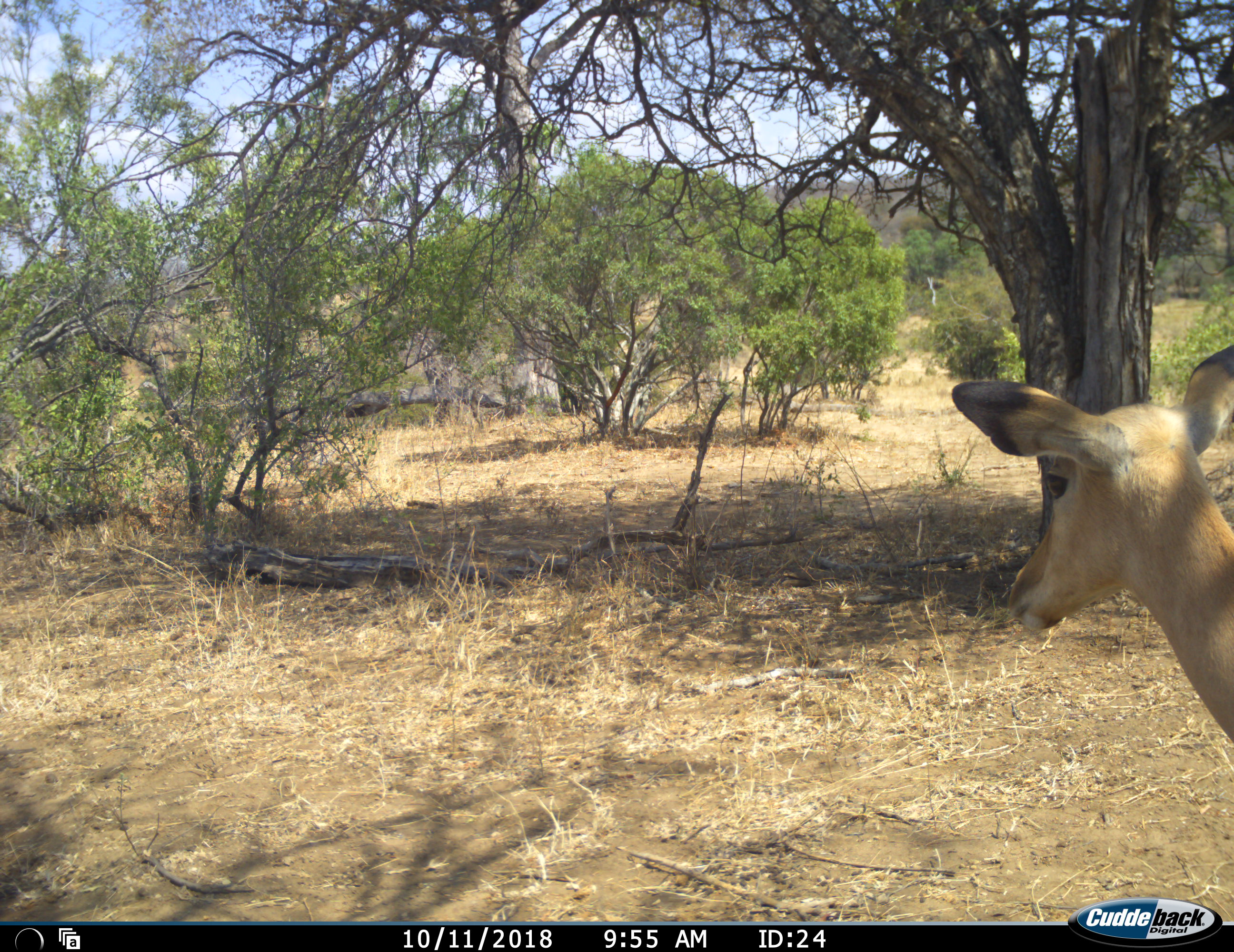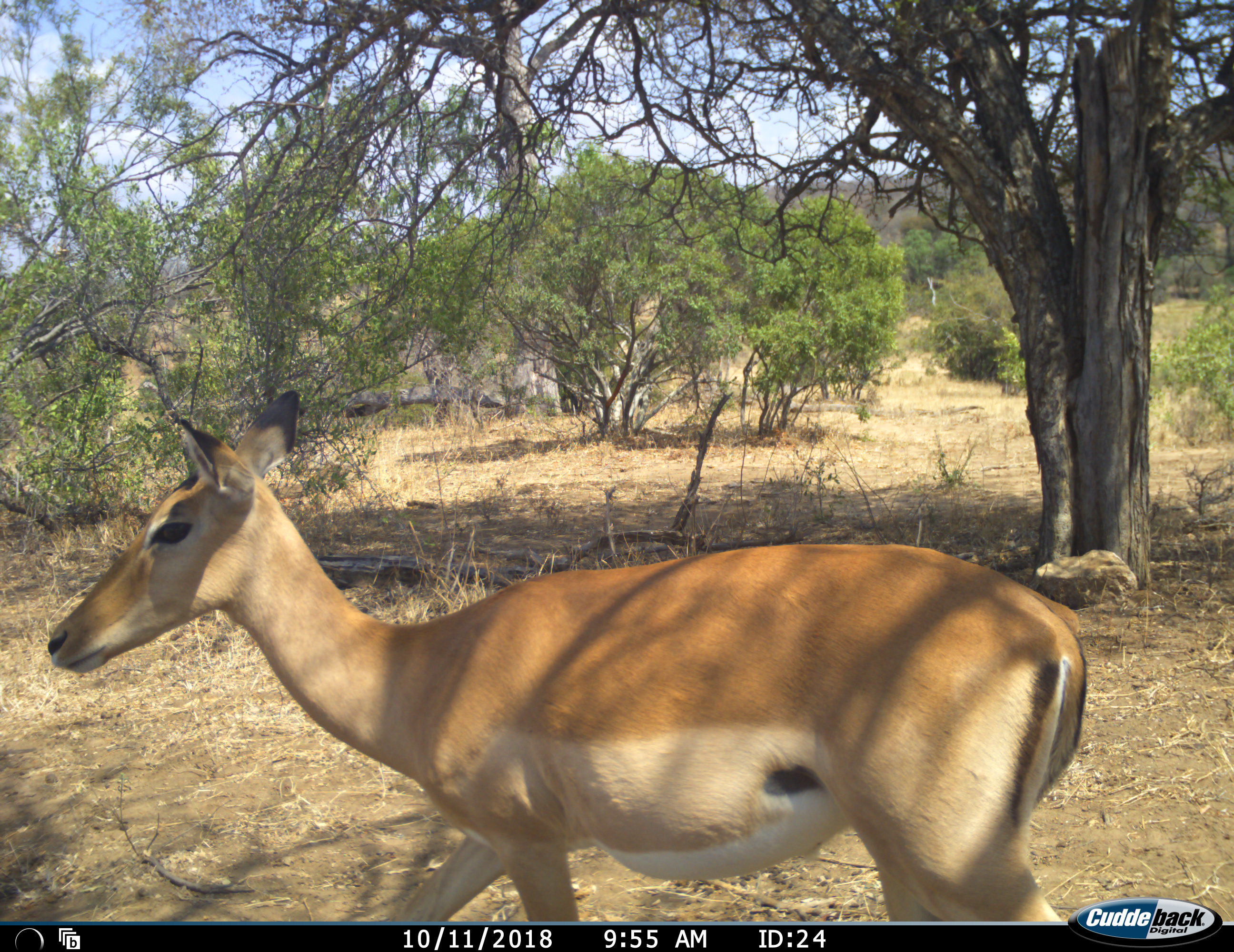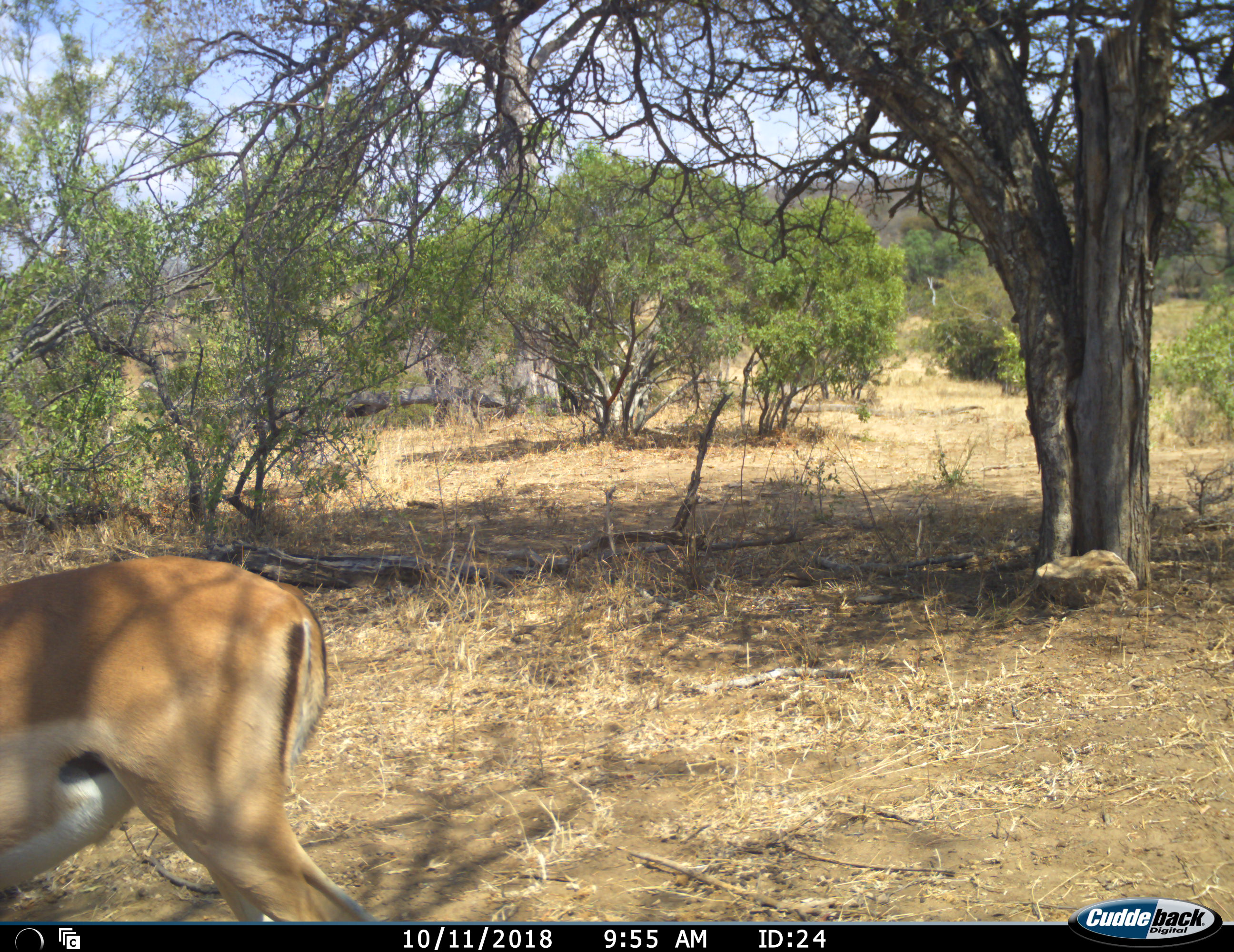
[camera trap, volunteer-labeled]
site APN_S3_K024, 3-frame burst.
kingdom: Animalia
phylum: Chordata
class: Mammalia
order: Artiodactyla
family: Bovidae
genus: Aepyceros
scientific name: Aepyceros melampus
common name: impala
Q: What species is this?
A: Impala (Aepyceros melampus).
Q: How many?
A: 1.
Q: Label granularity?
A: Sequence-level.